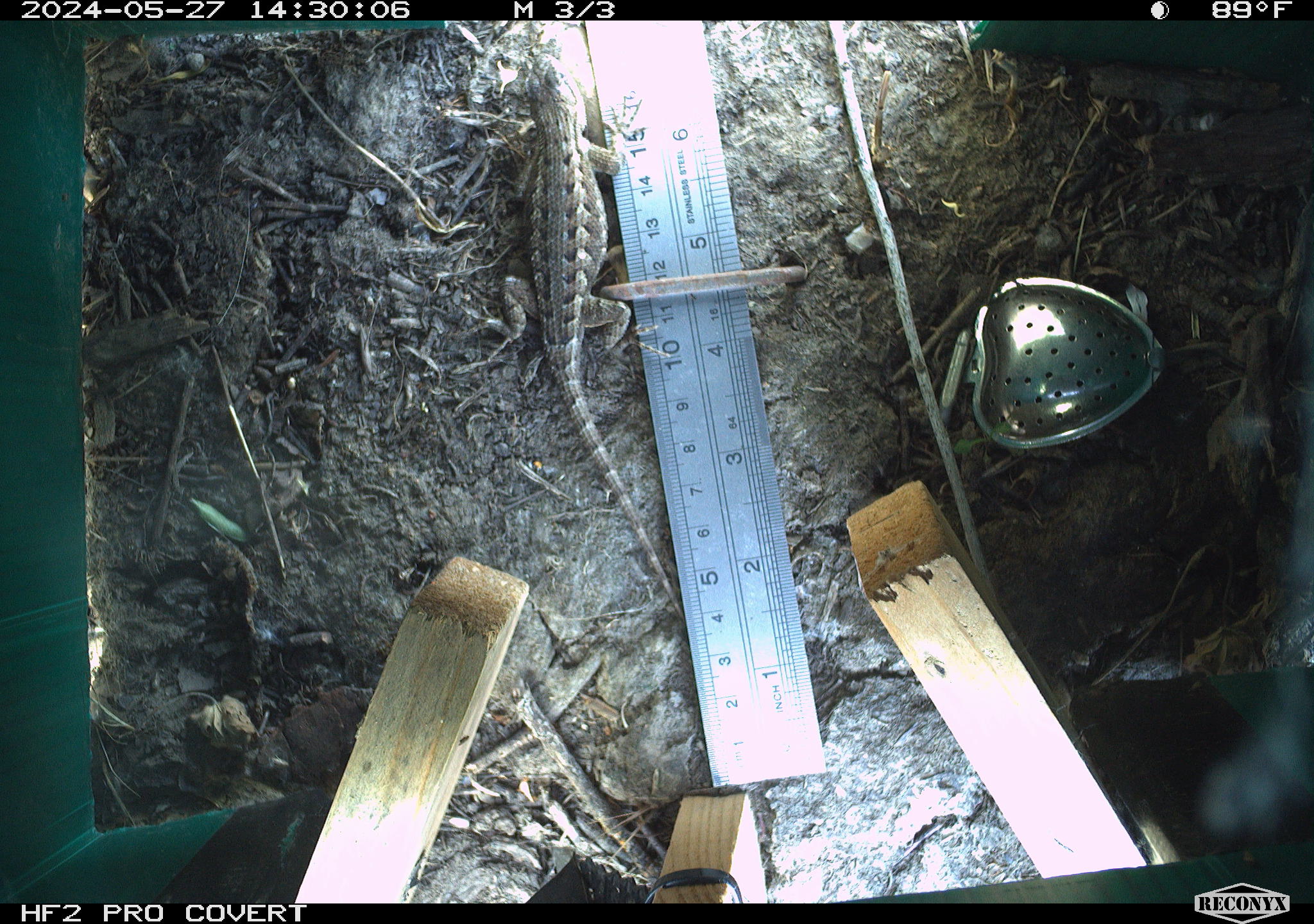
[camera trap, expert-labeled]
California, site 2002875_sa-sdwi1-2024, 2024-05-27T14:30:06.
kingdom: Animalia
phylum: Chordata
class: Reptilia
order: Squamata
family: Phrynosomatidae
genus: Sceloporus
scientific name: Sceloporus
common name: spiny lizards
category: sceloporus species